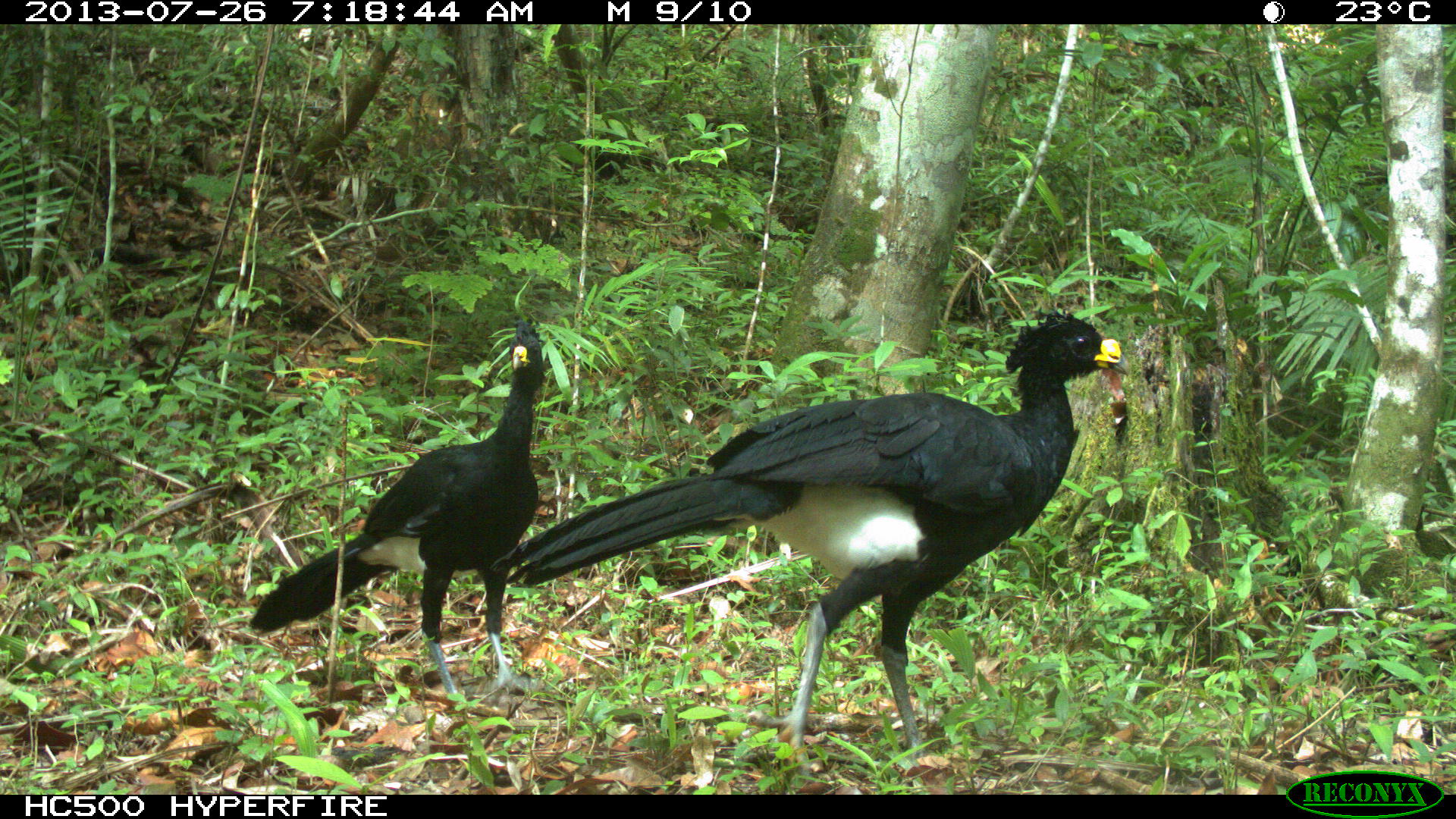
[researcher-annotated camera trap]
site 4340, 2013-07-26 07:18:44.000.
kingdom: Animalia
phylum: Chordata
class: Aves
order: Galliformes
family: Cracidae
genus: Crax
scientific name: Crax rubra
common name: great curassow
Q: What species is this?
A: Crax rubra (great curassow).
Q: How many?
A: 2.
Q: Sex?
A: Male.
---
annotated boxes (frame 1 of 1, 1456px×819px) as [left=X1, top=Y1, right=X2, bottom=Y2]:
crax rubra: [left=489, top=305, right=1121, bottom=779]; [left=245, top=313, right=549, bottom=704]